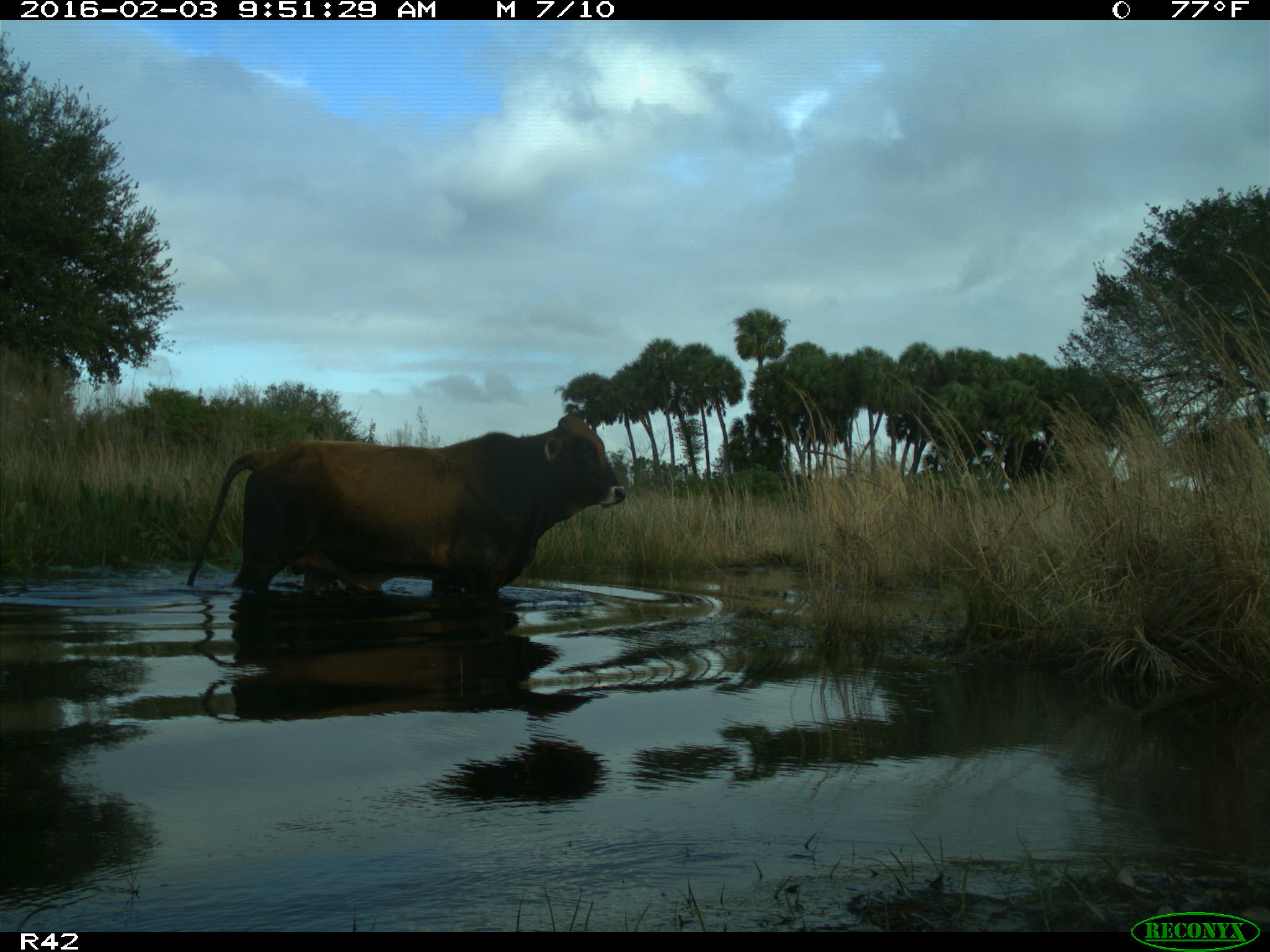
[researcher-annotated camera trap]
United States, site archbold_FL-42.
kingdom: Animalia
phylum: Chordata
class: Mammalia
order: Artiodactyla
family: Bovidae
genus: Bos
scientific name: Bos taurus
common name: domestic cow